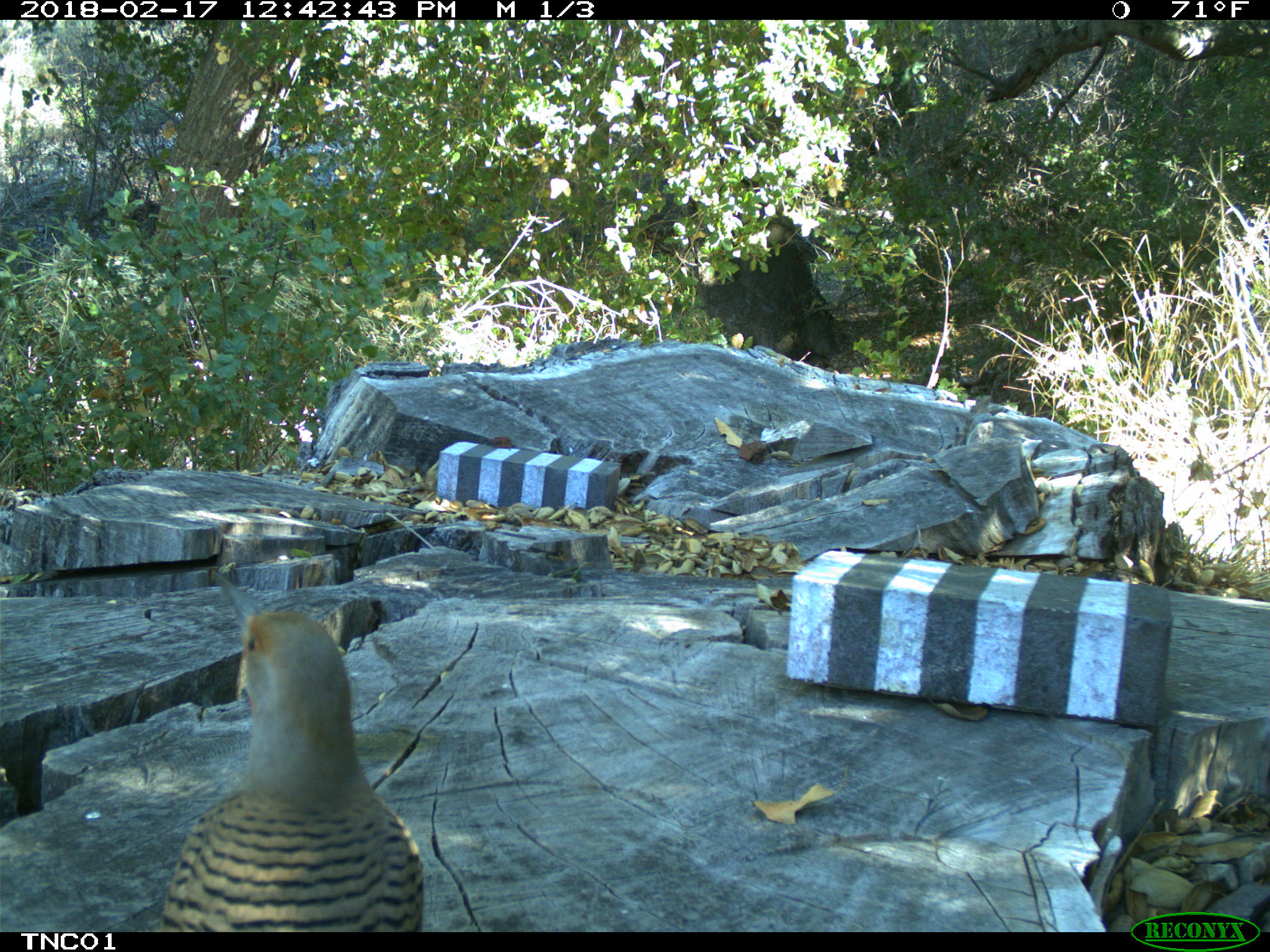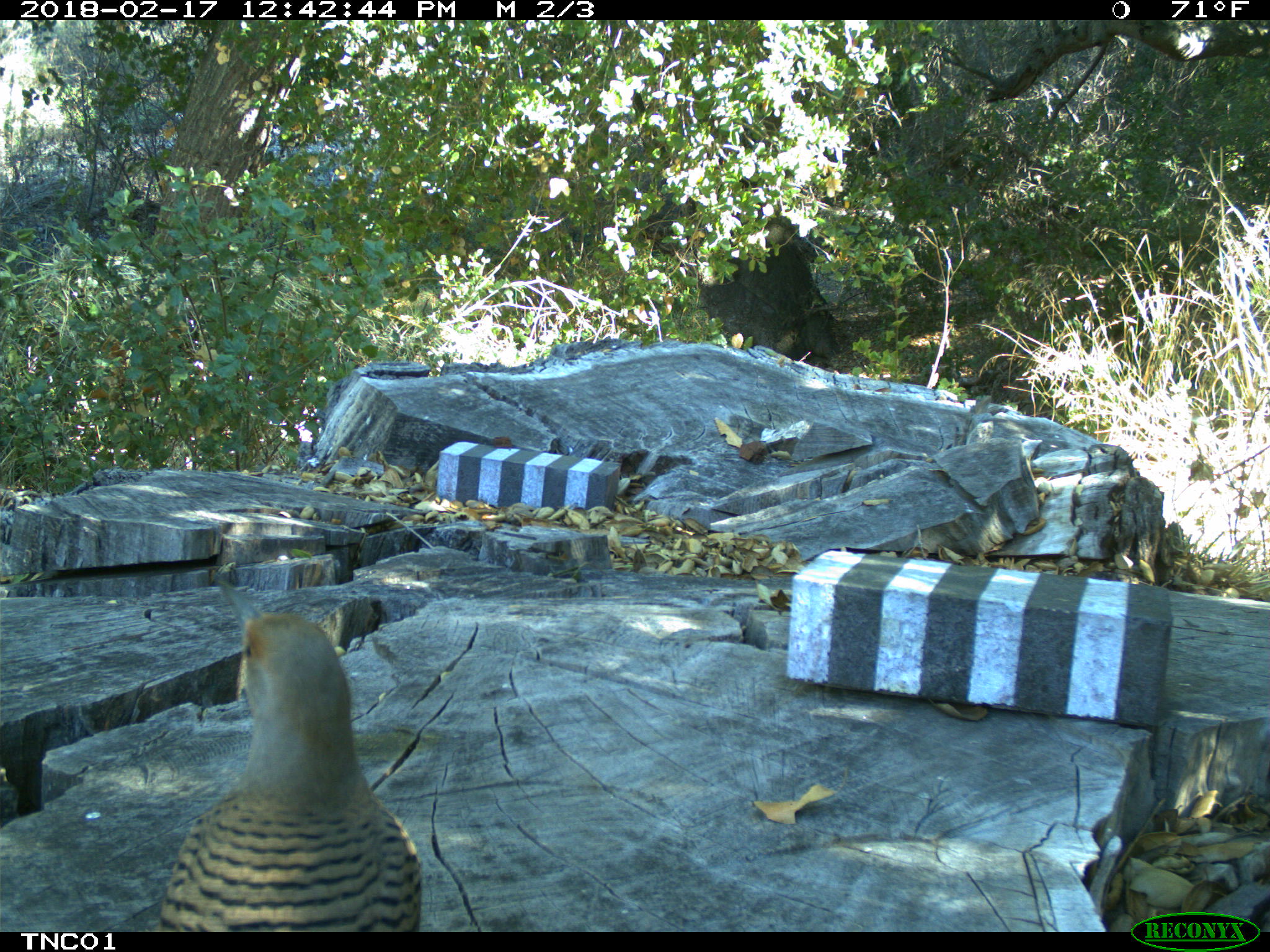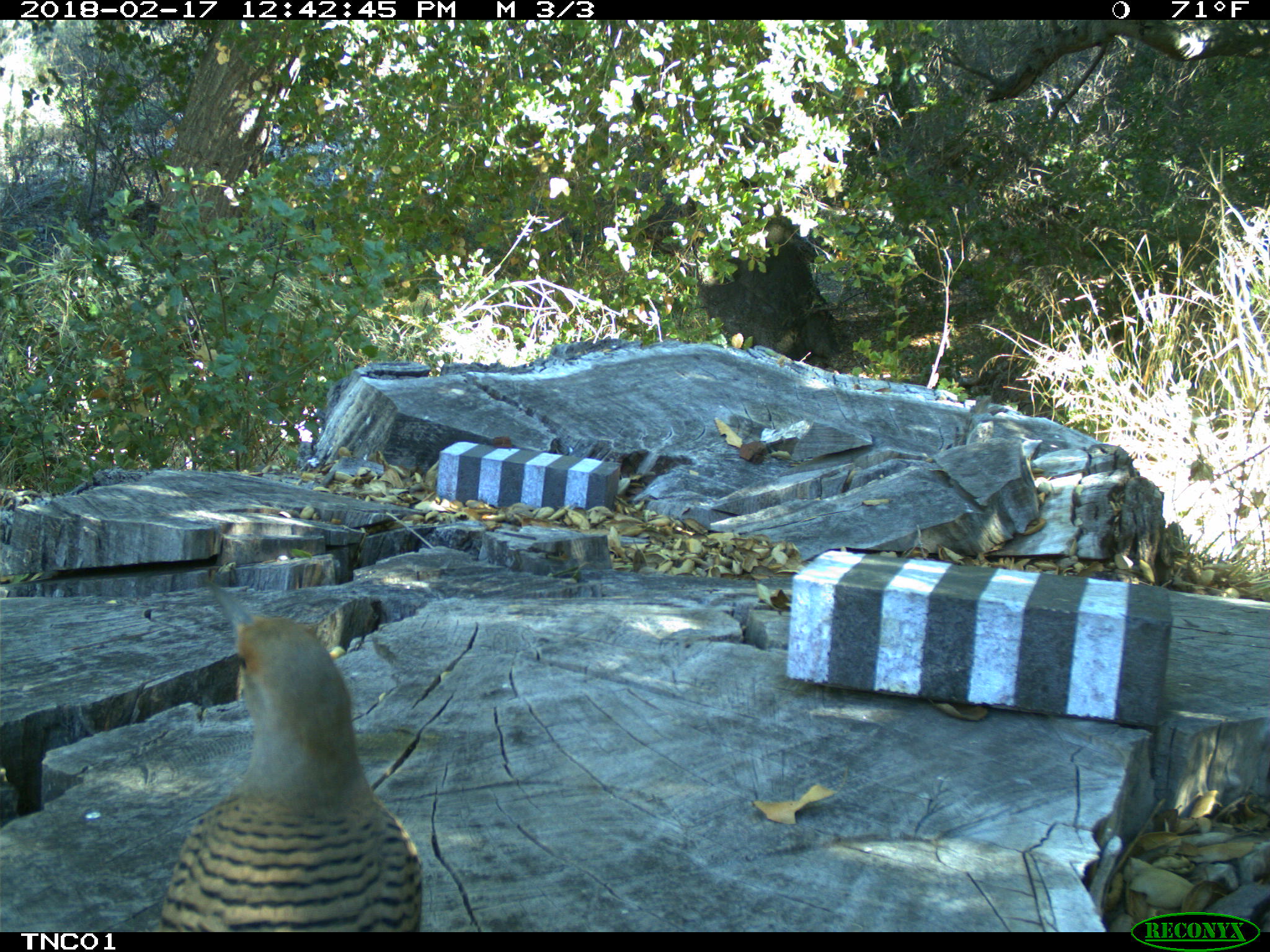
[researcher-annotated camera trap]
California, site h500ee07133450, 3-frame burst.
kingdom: Animalia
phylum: Chordata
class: Aves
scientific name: Aves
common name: bird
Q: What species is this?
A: Bird (Aves).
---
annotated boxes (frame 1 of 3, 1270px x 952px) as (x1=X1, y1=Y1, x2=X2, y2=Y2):
bird: (x1=156, y1=568, x2=422, y2=932)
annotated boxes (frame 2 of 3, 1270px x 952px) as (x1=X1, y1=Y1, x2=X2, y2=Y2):
bird: (x1=159, y1=575, x2=423, y2=933)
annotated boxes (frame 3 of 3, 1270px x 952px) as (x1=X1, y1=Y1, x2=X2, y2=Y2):
bird: (x1=160, y1=586, x2=423, y2=932)